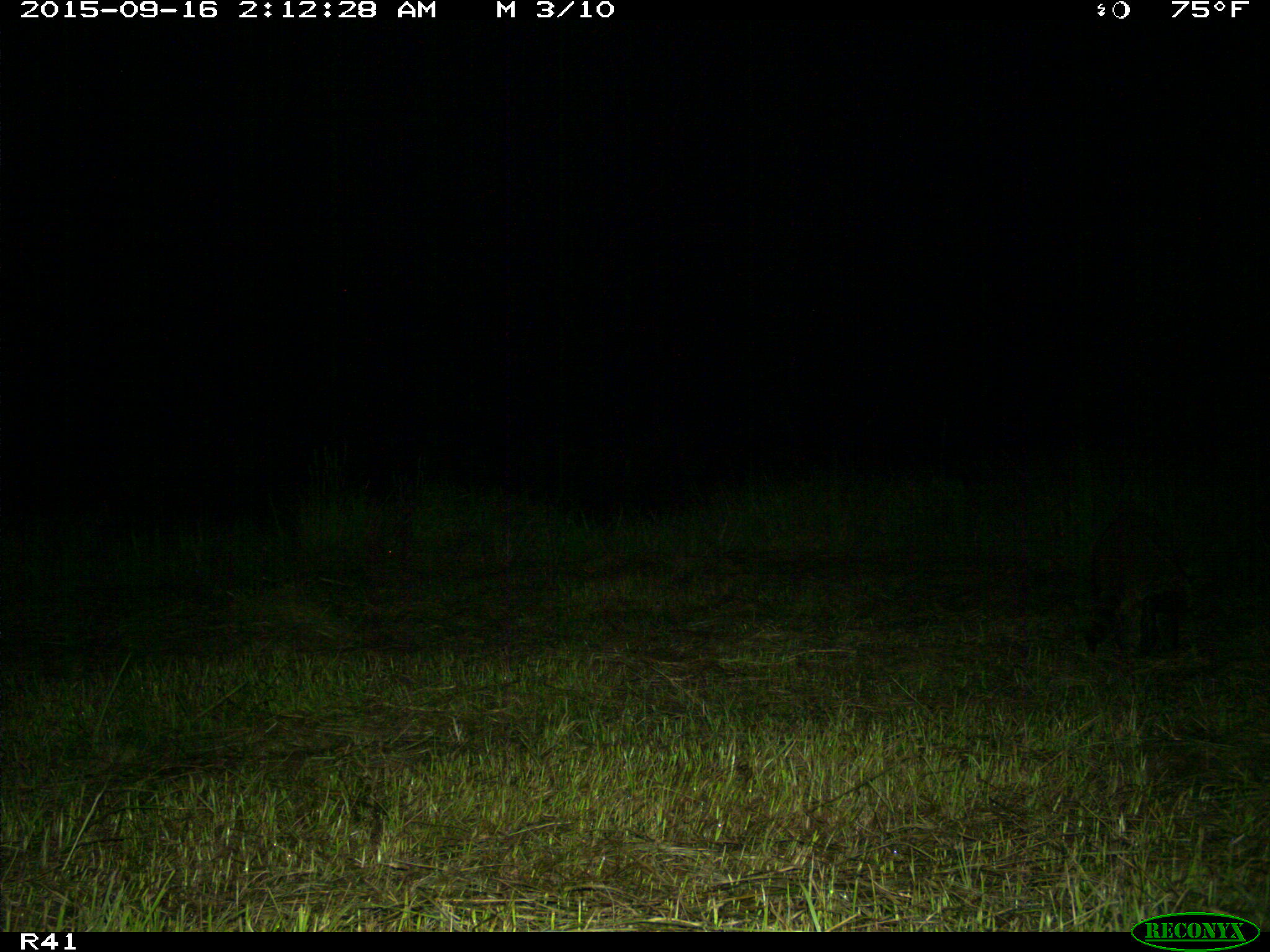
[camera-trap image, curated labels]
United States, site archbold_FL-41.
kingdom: Animalia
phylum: Chordata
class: Mammalia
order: Carnivora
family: Procyonidae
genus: Procyon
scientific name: Procyon lotor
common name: common raccoon